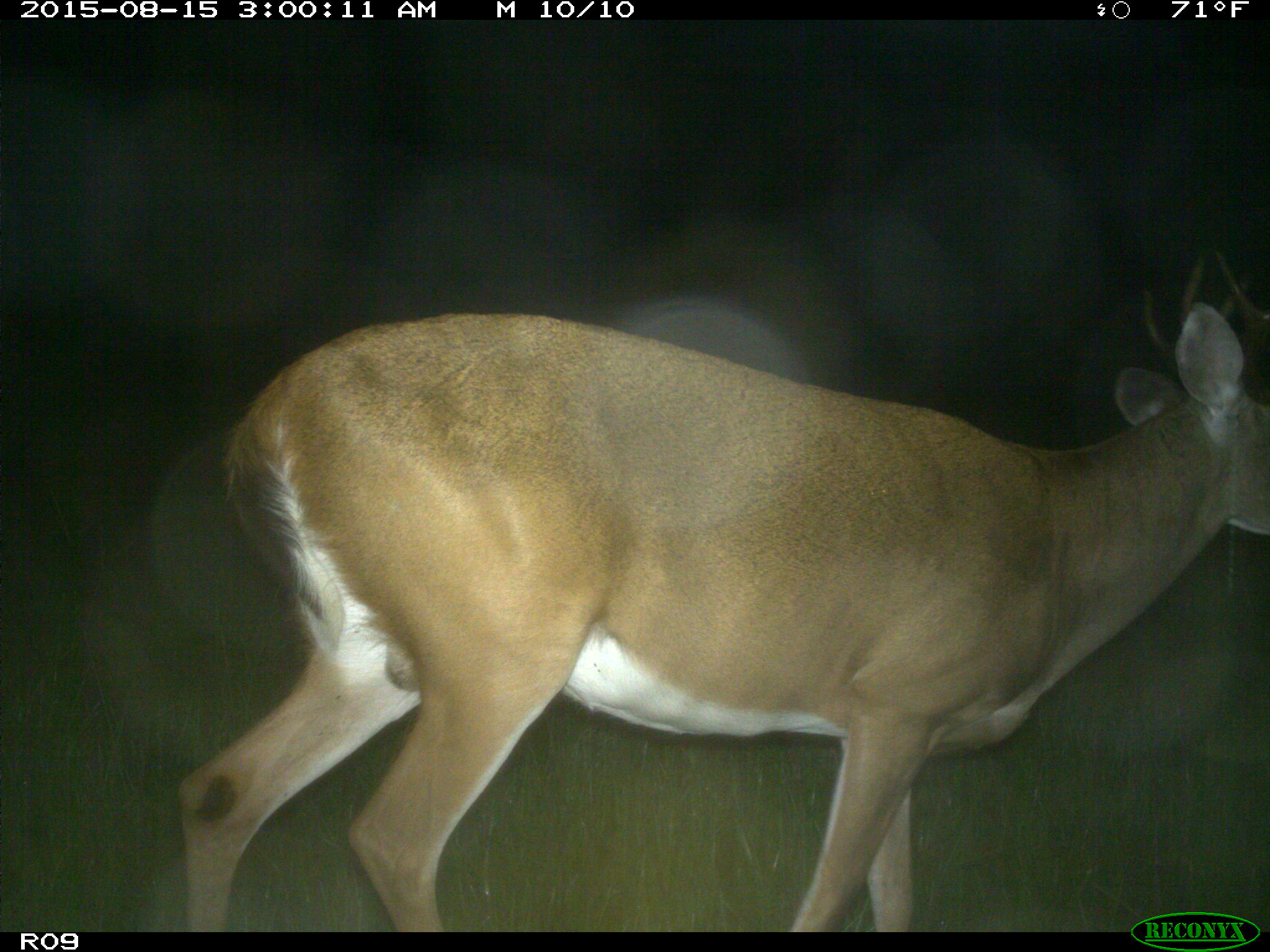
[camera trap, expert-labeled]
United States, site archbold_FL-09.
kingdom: Animalia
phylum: Chordata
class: Mammalia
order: Artiodactyla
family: Cervidae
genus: Odocoileus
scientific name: Odocoileus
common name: deer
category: unidentified deer